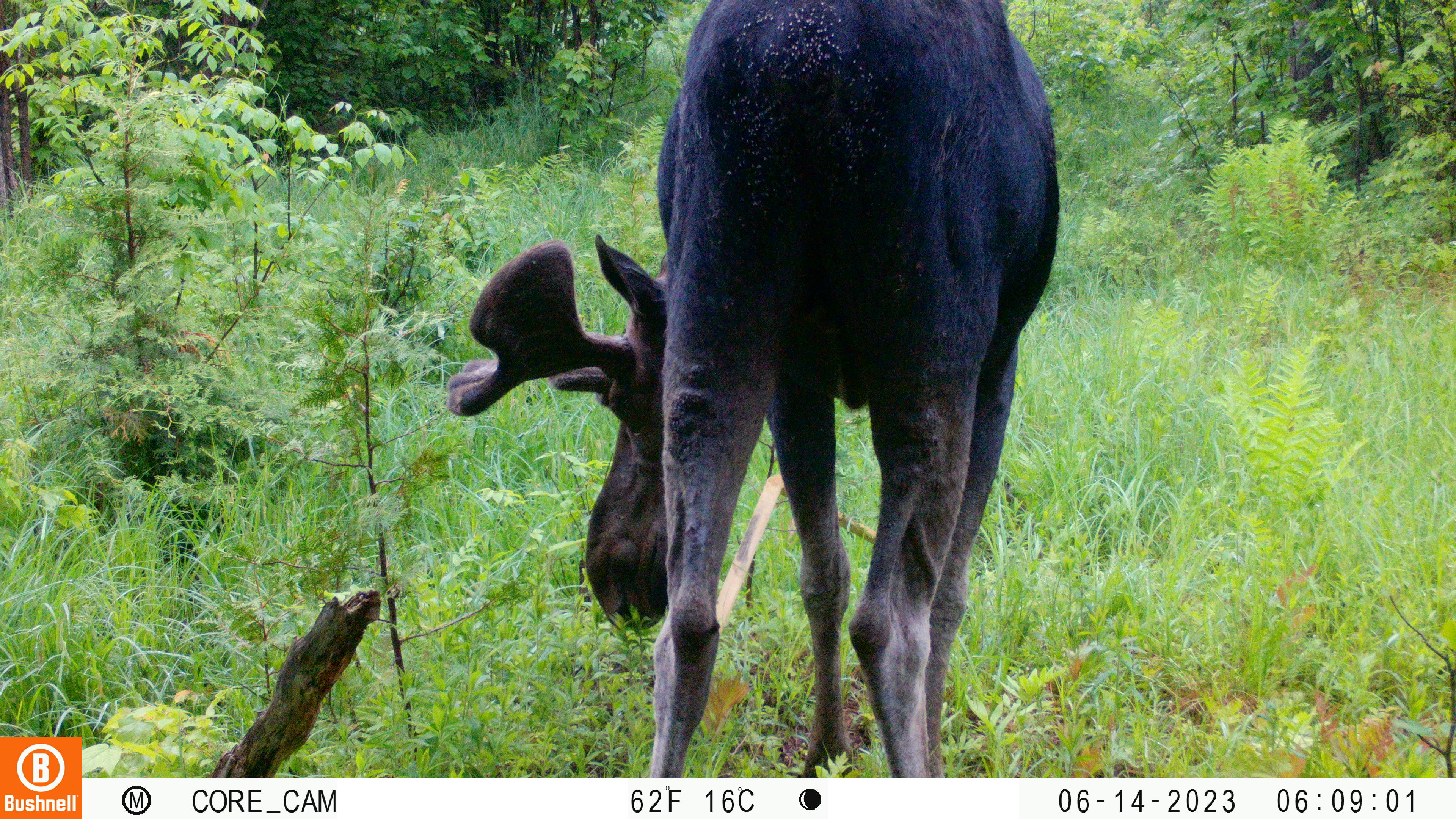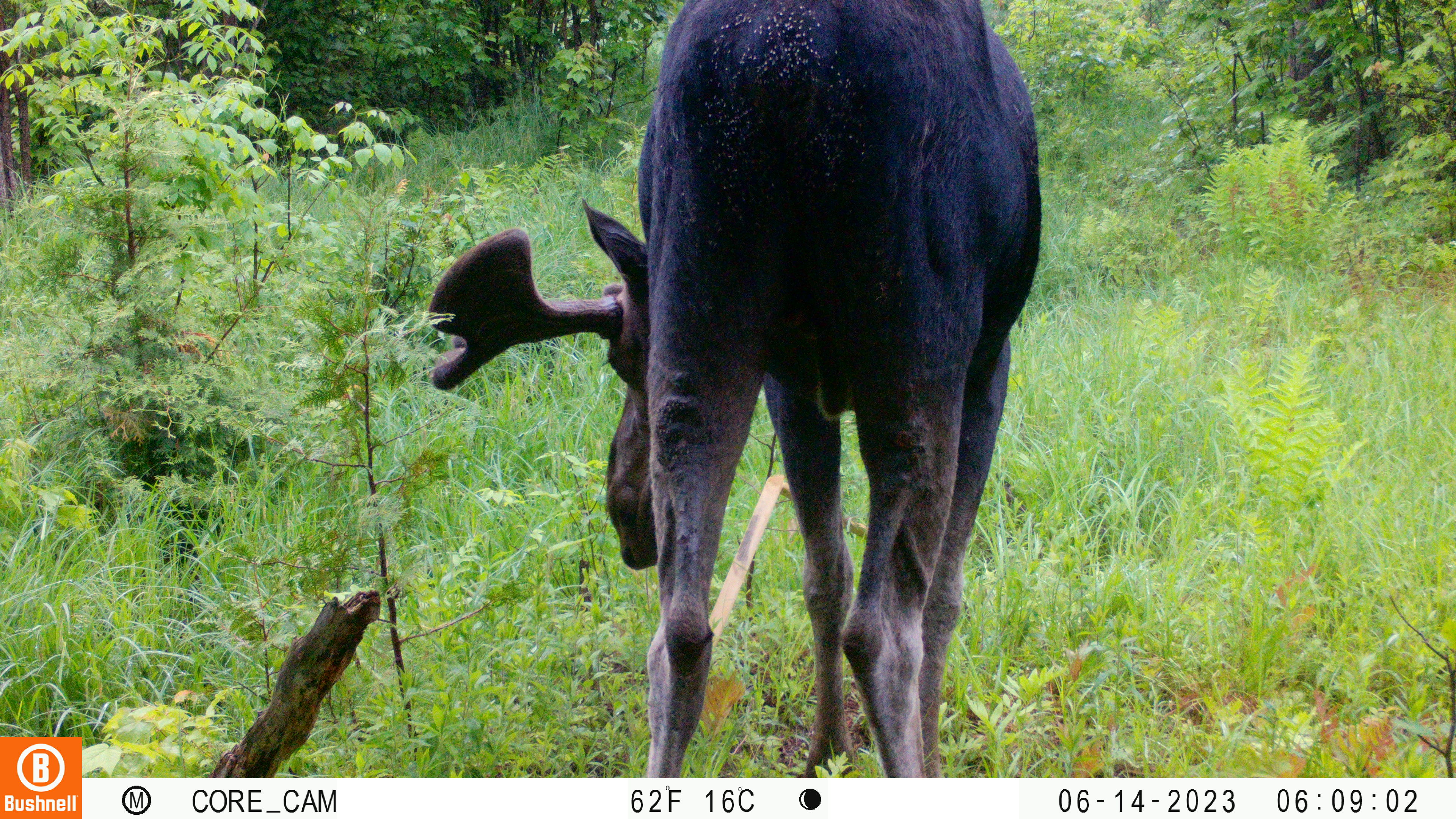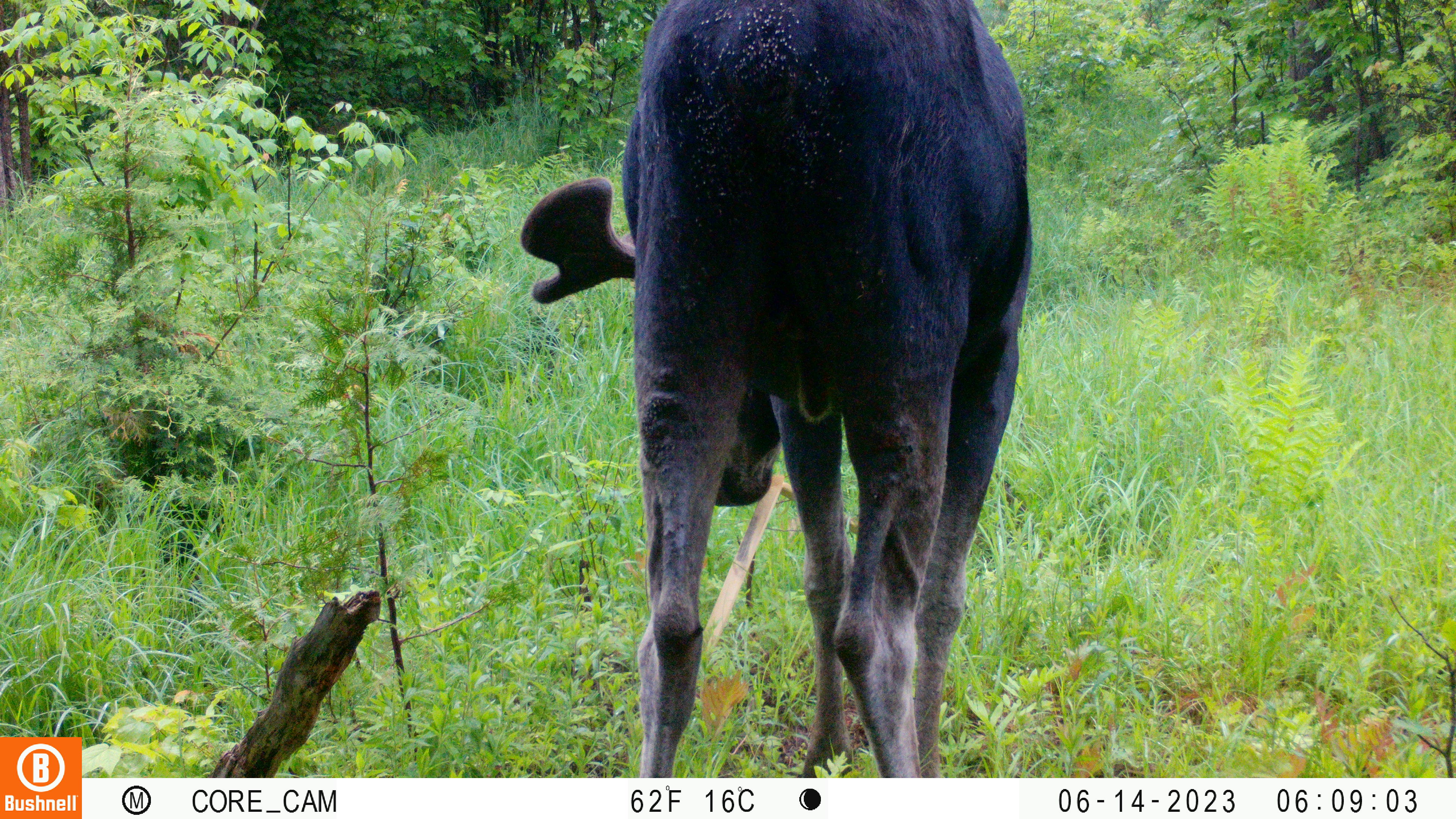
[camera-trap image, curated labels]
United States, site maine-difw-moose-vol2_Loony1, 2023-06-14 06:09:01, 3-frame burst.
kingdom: Animalia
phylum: Chordata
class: Mammalia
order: Artiodactyla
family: Cervidae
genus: Alces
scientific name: Alces alces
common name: moose